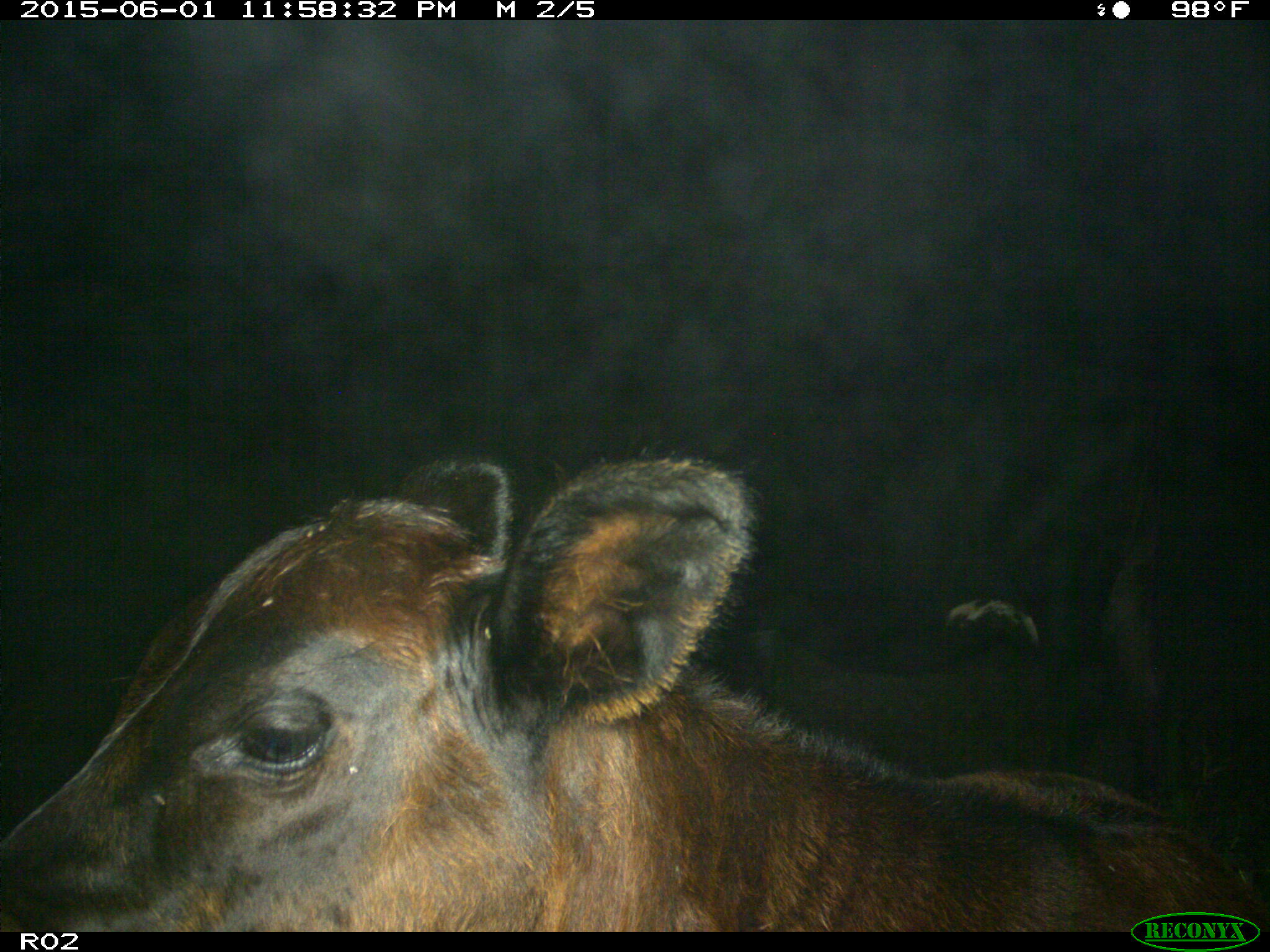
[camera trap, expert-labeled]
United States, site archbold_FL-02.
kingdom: Animalia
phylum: Chordata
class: Mammalia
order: Artiodactyla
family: Bovidae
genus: Bos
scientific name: Bos taurus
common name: domestic cow